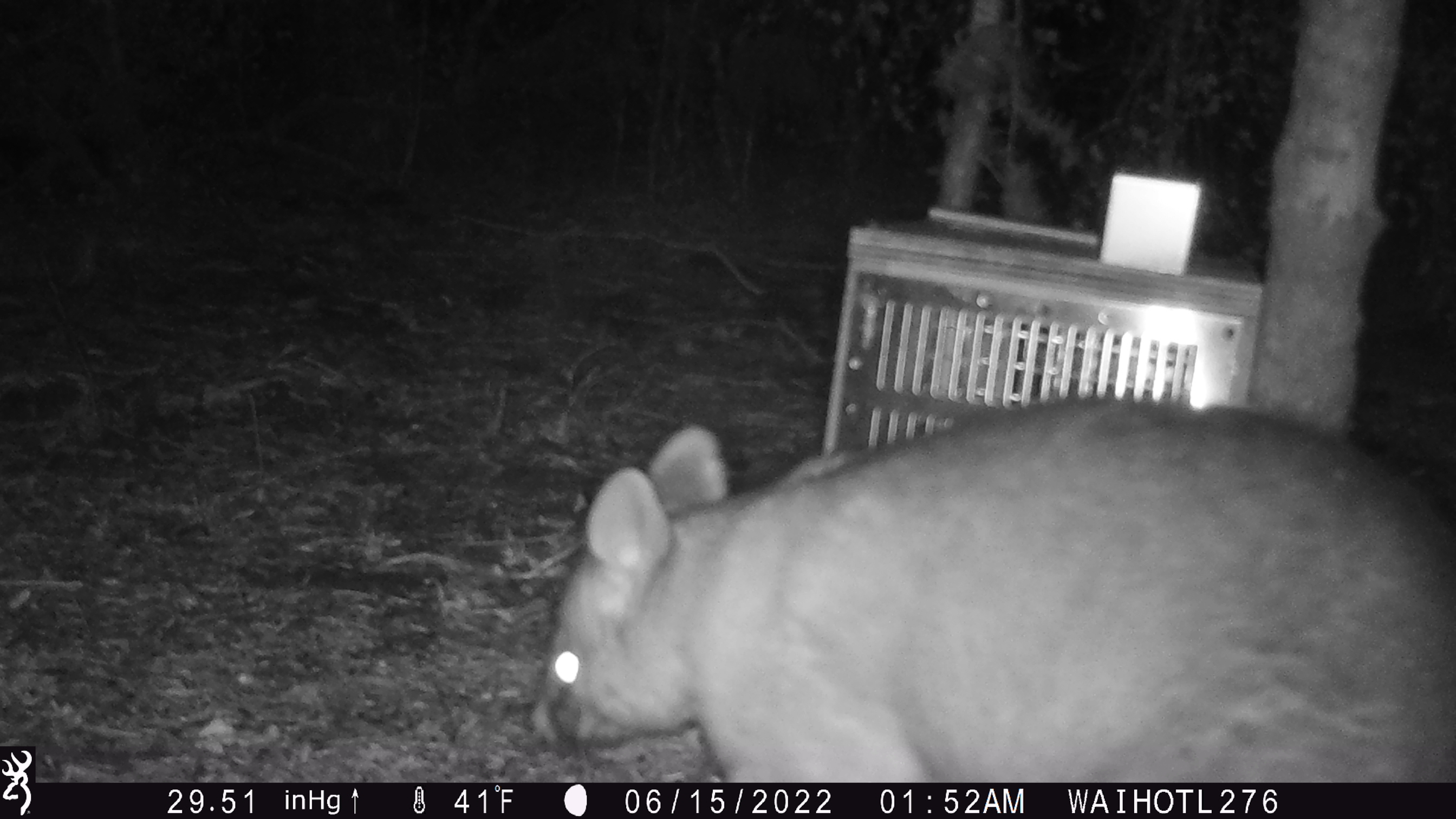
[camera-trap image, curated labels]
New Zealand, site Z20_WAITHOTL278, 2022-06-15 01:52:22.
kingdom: Animalia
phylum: Chordata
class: Mammalia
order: Diprotodontia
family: Phalangeridae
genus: Trichosurus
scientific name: Trichosurus vulpecula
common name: common brushtail possum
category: possum